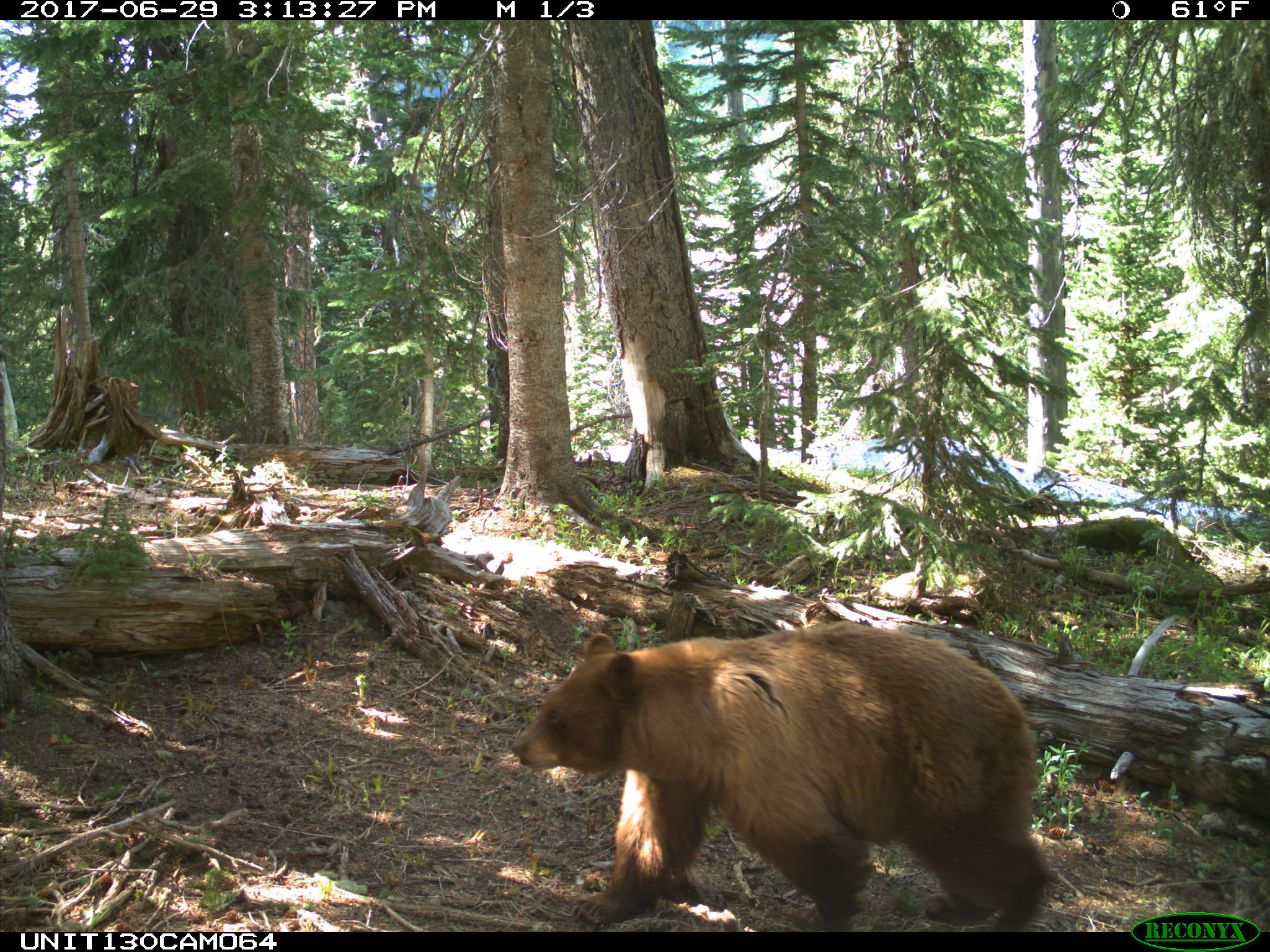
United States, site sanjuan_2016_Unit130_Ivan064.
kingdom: Animalia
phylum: Chordata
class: Mammalia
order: Carnivora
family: Ursidae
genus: Ursus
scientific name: Ursus americanus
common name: american black bear